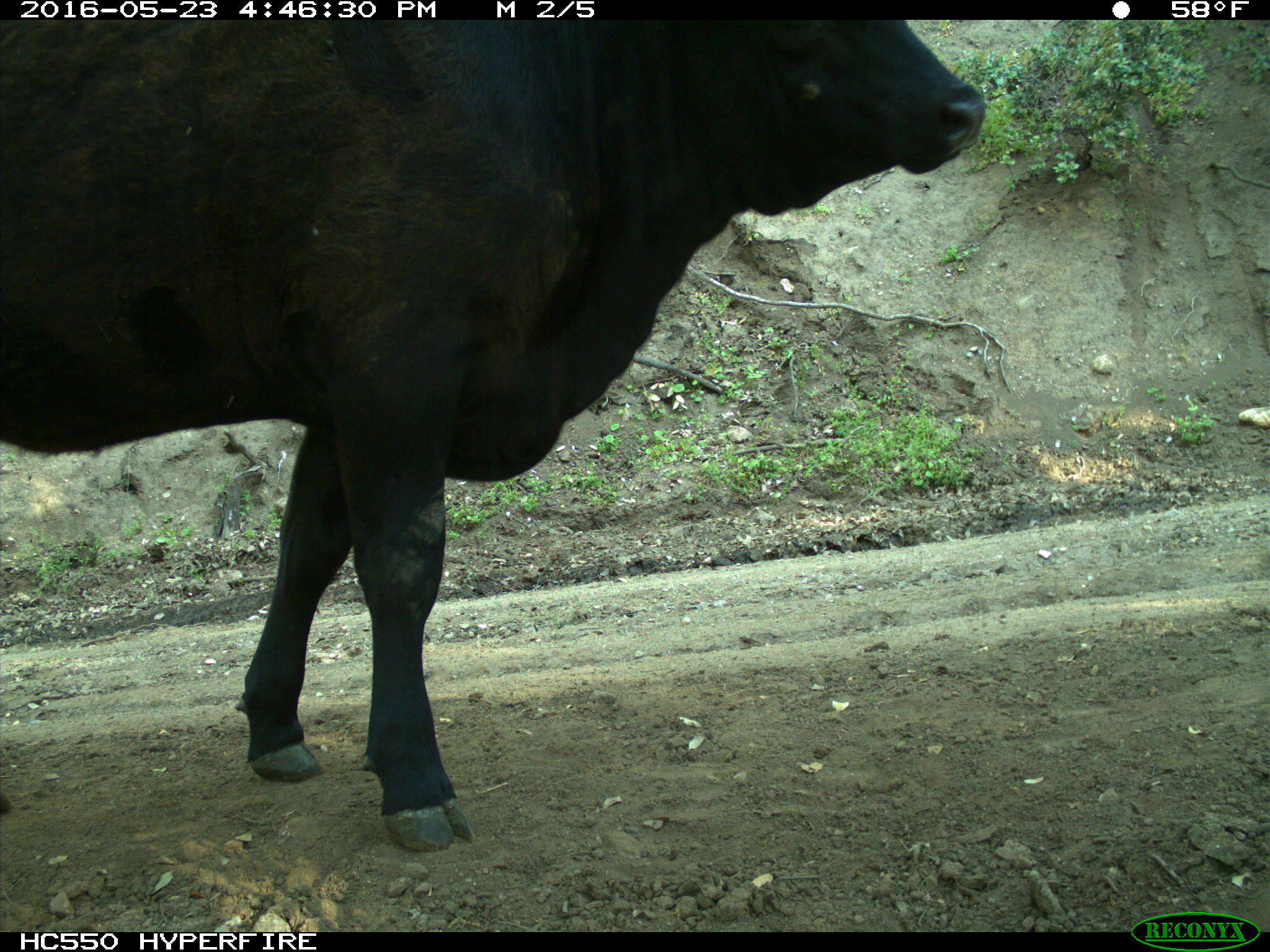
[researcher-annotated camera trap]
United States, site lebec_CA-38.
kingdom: Animalia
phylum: Chordata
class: Mammalia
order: Artiodactyla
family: Bovidae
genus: Bos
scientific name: Bos taurus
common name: domestic cow